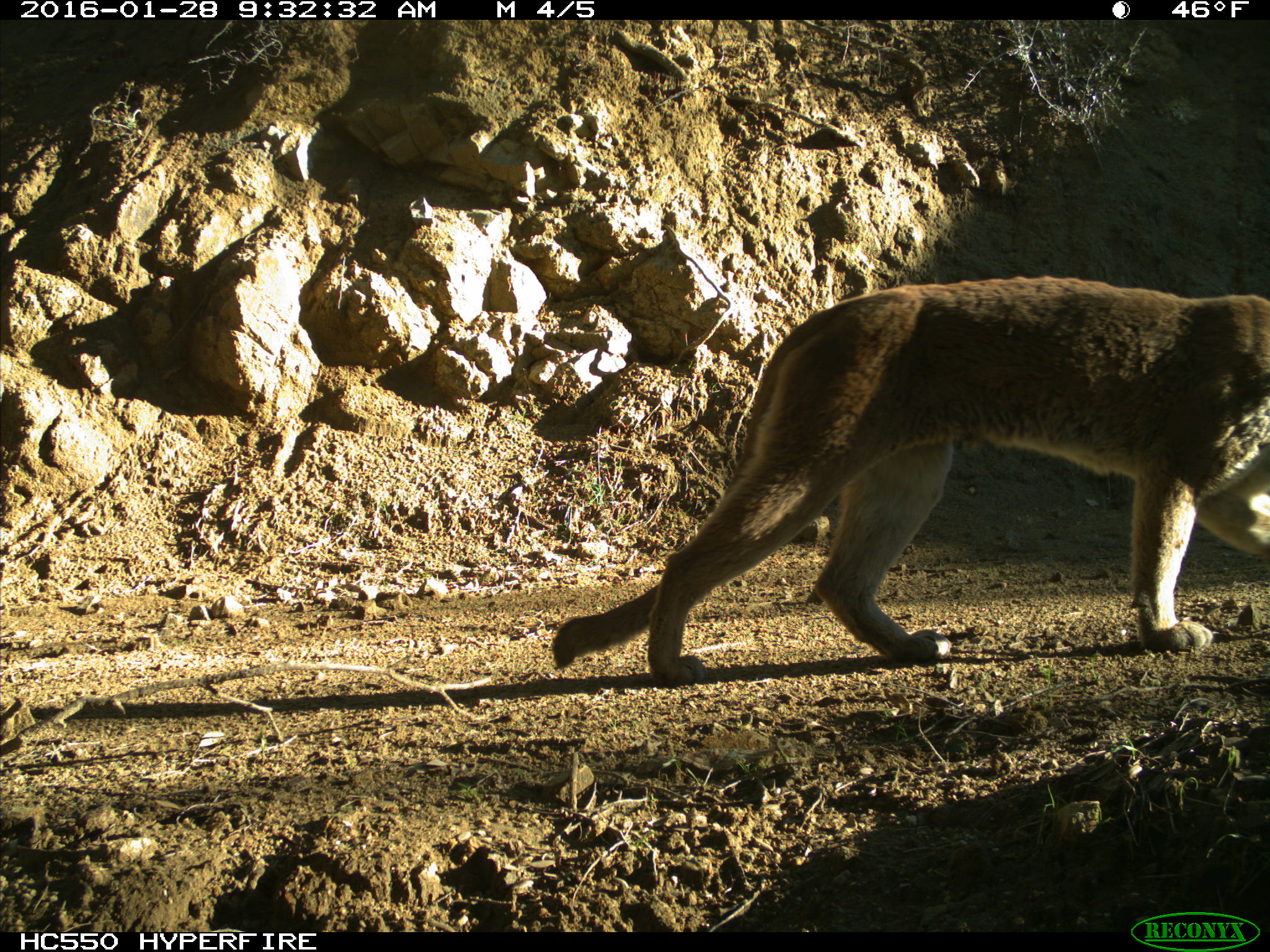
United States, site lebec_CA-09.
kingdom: Animalia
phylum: Chordata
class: Mammalia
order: Carnivora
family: Felidae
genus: Puma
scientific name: Puma concolor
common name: mountain lion